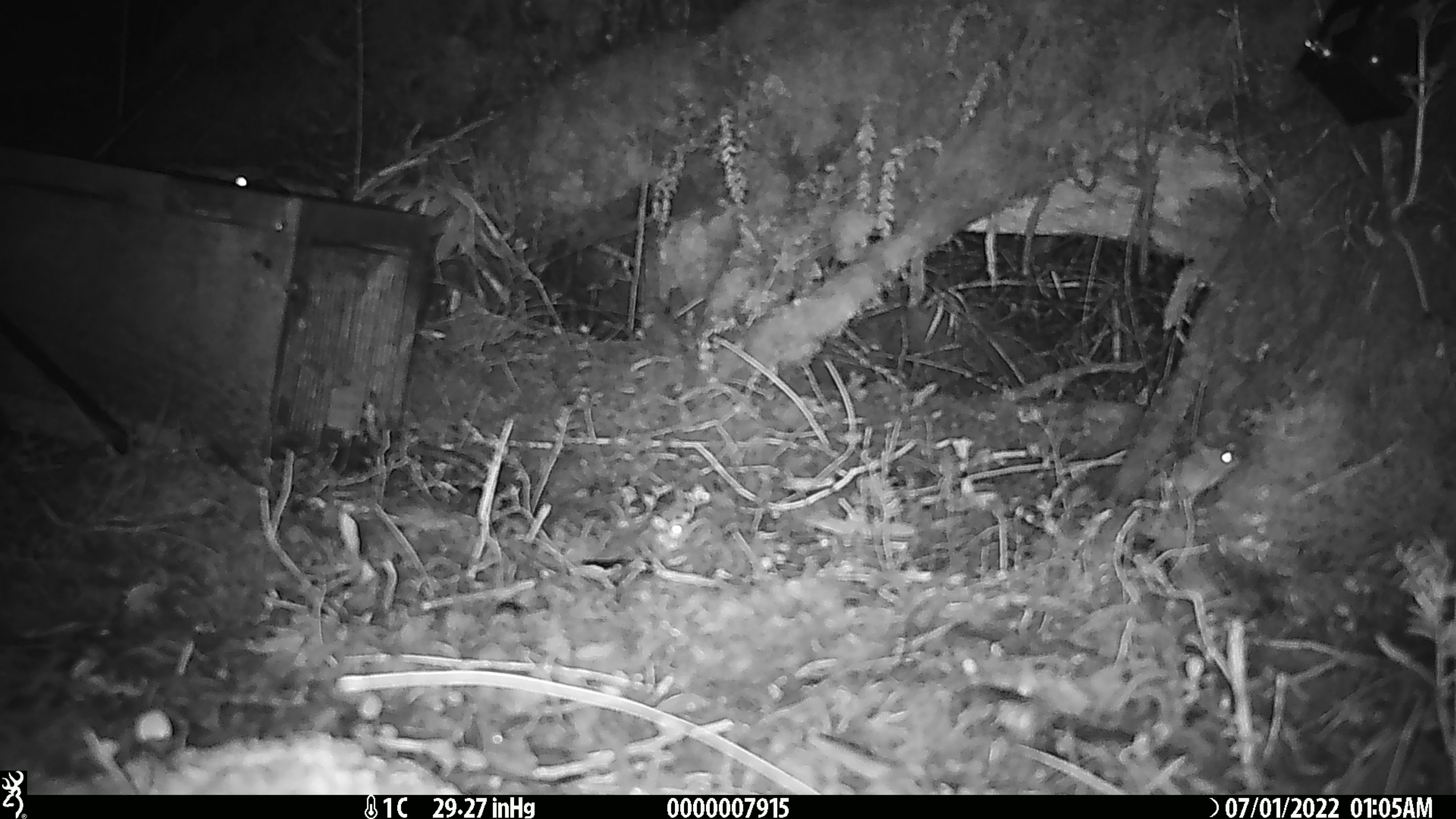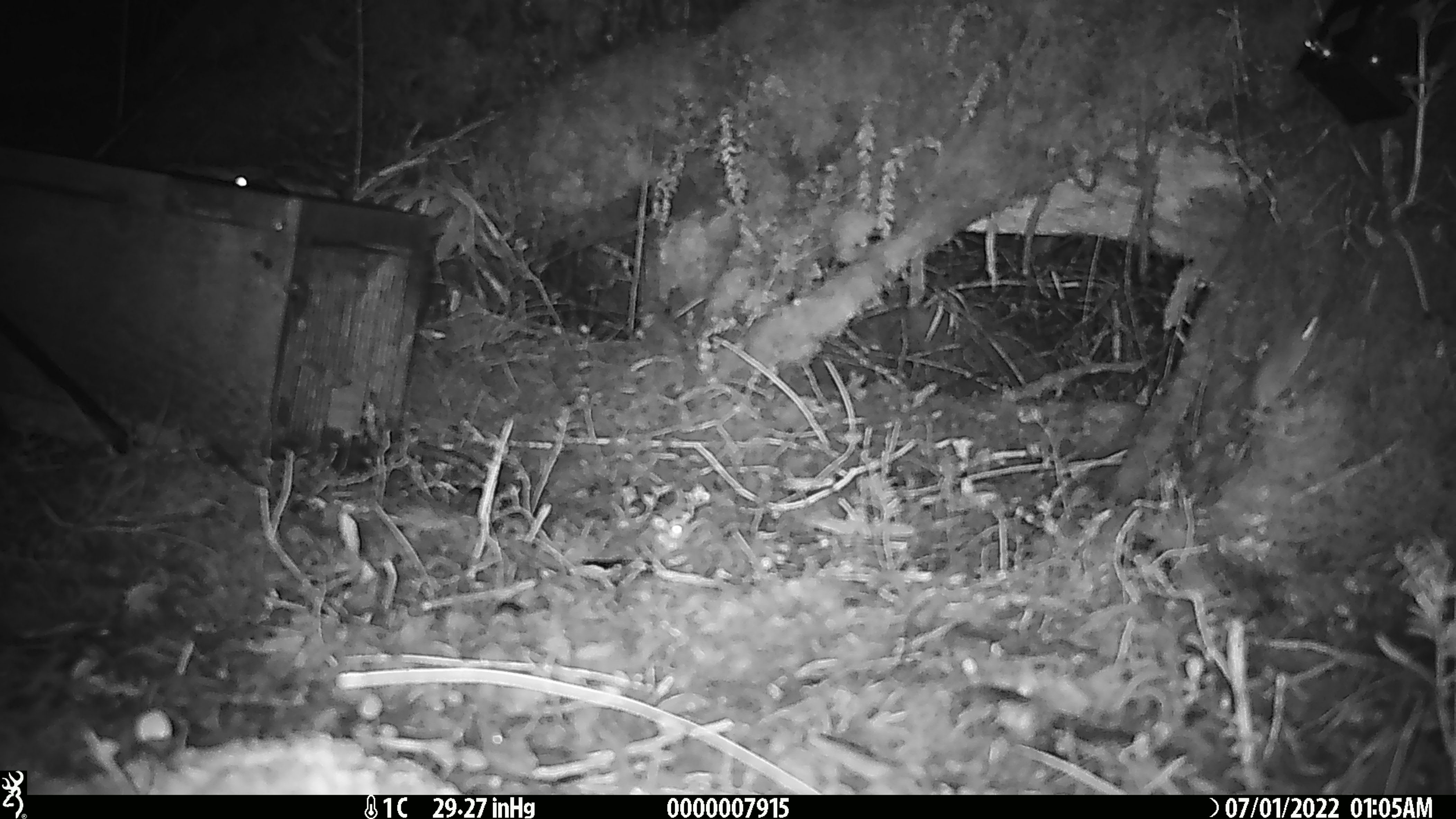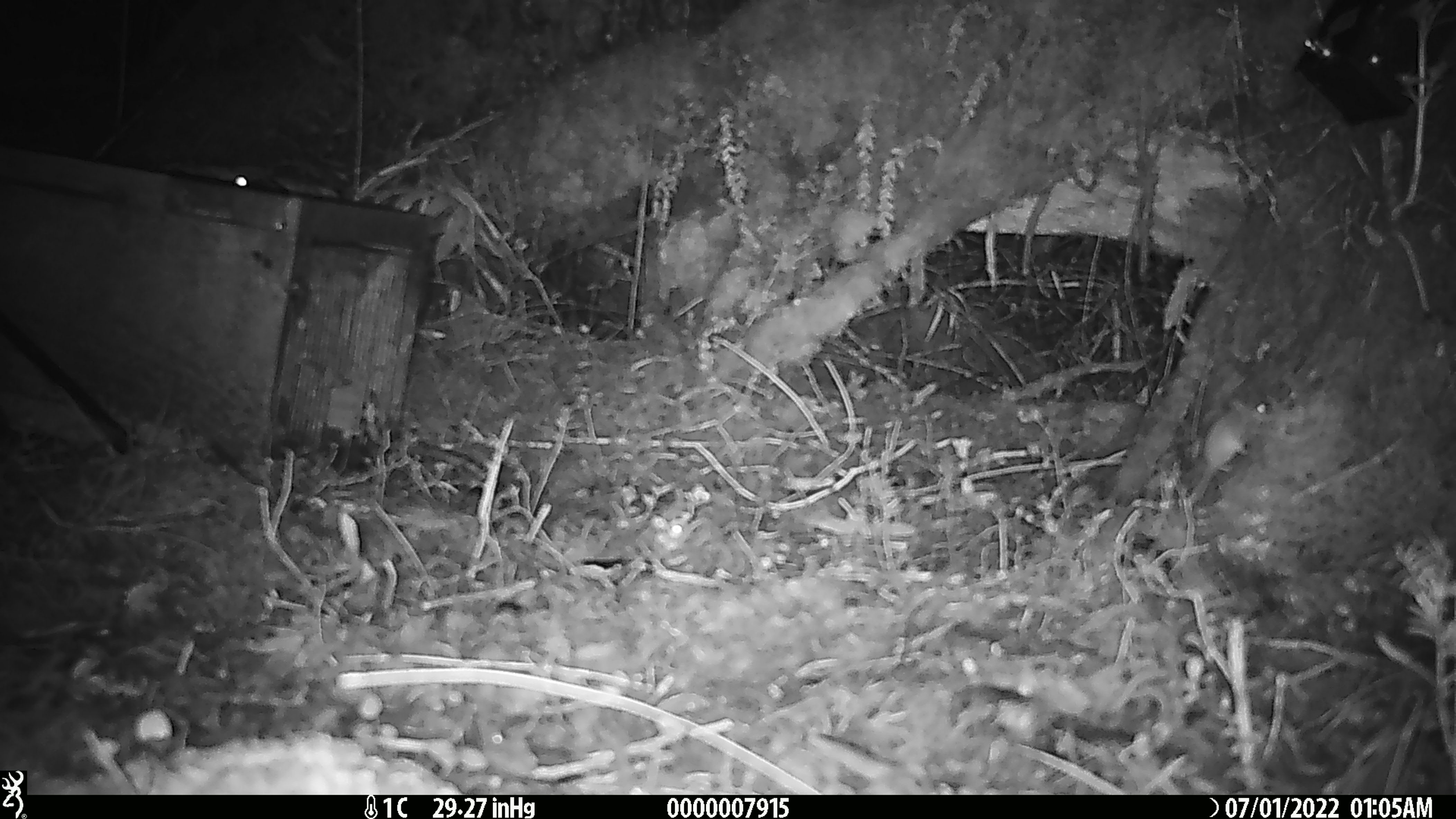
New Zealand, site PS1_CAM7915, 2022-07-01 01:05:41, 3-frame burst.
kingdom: Animalia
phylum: Chordata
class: Mammalia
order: Rodentia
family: Muridae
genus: Mus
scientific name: Mus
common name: mouse